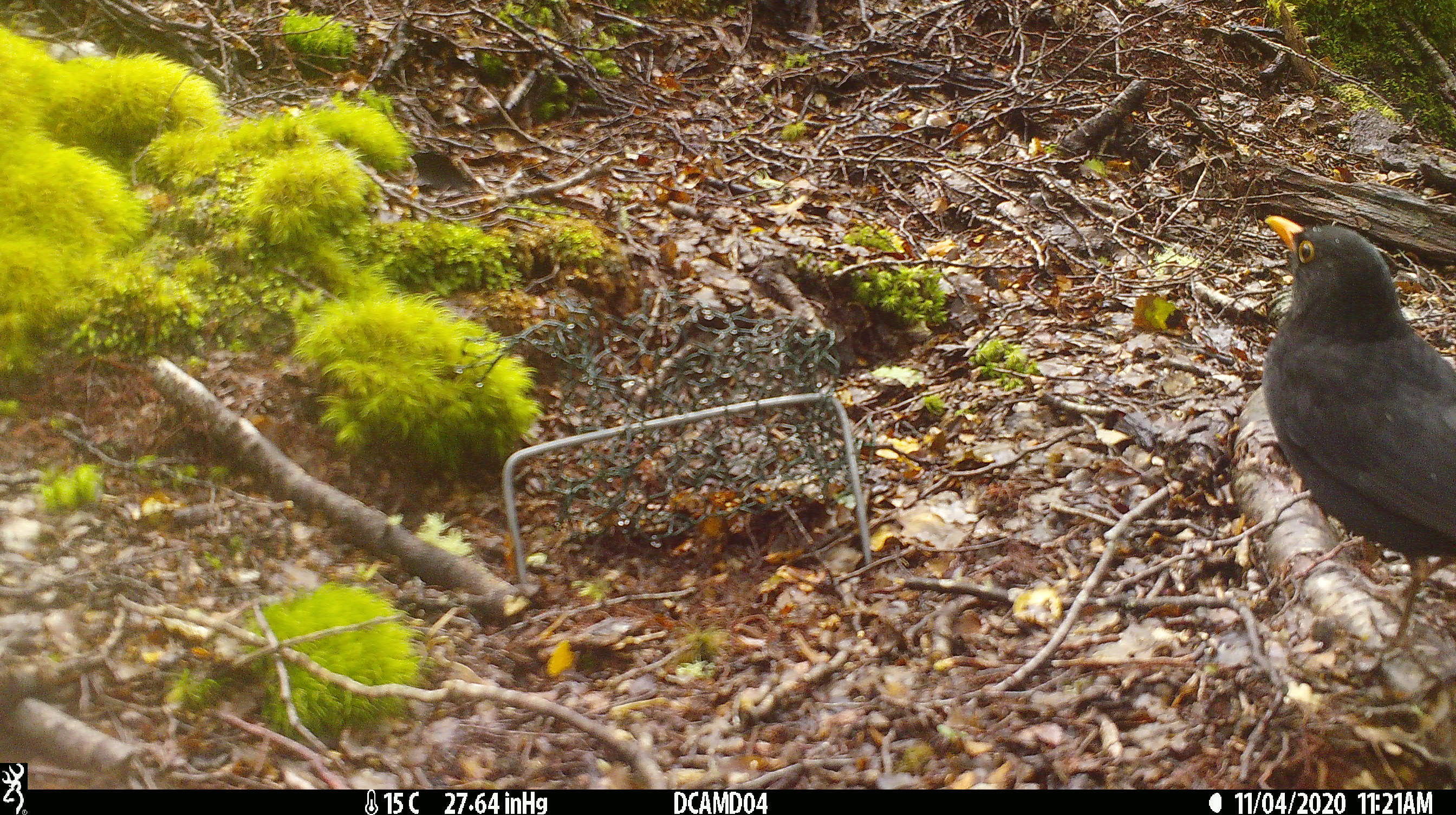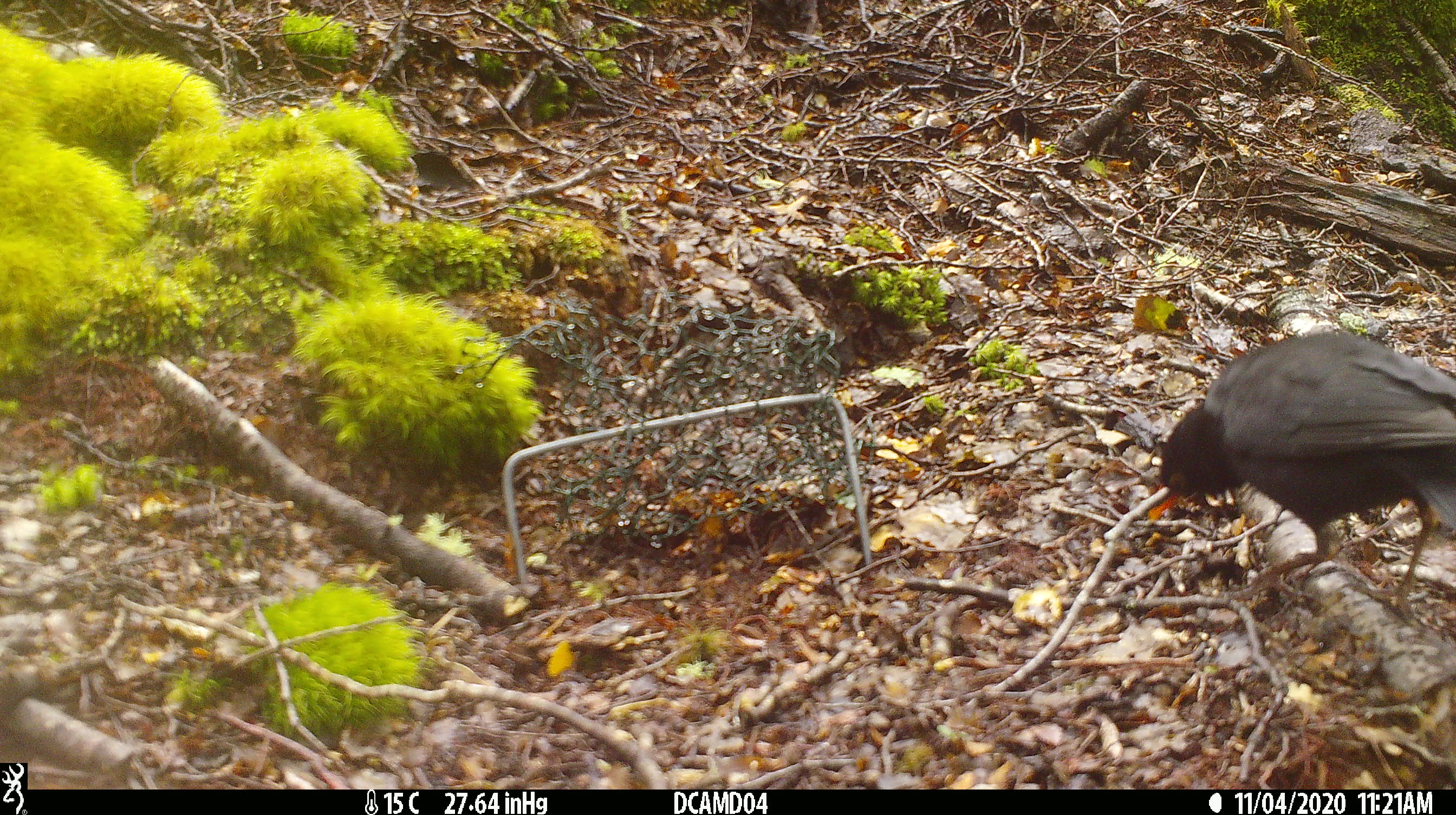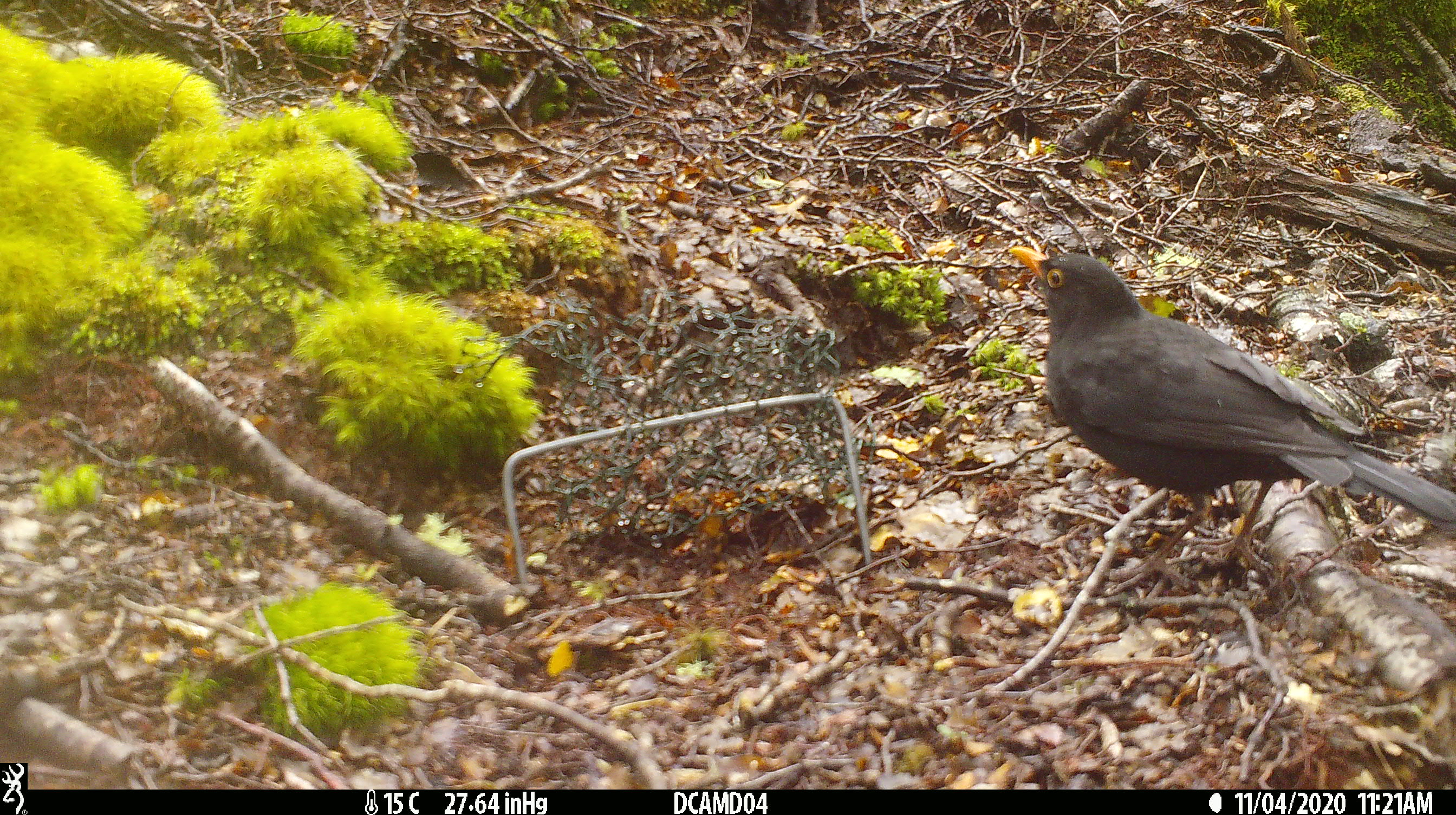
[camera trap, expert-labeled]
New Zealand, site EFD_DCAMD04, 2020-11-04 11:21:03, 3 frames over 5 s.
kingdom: Animalia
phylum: Chordata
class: Aves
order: Passeriformes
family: Turdidae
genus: Turdus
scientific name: Turdus merula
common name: eurasian blackbird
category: blackbird